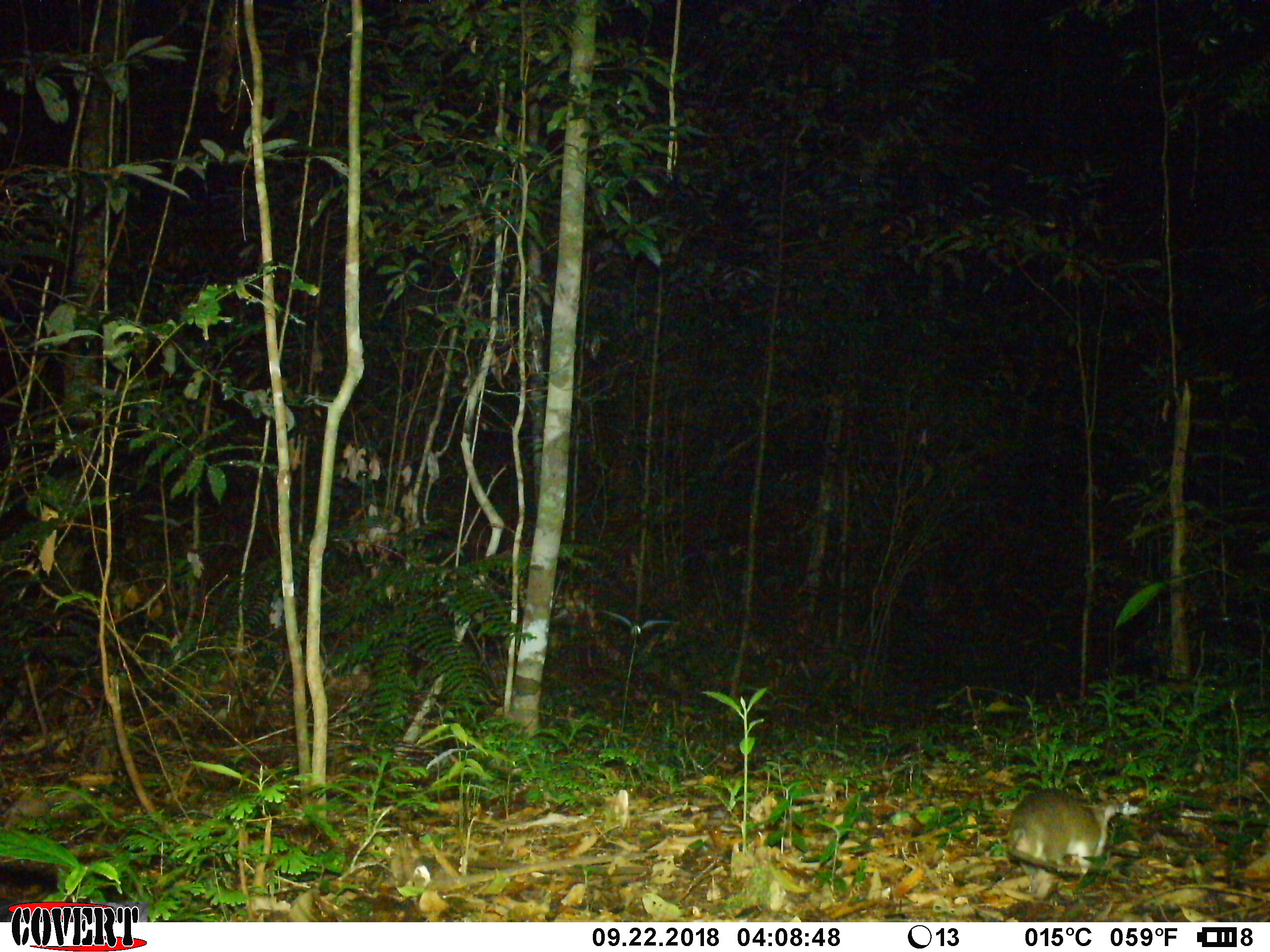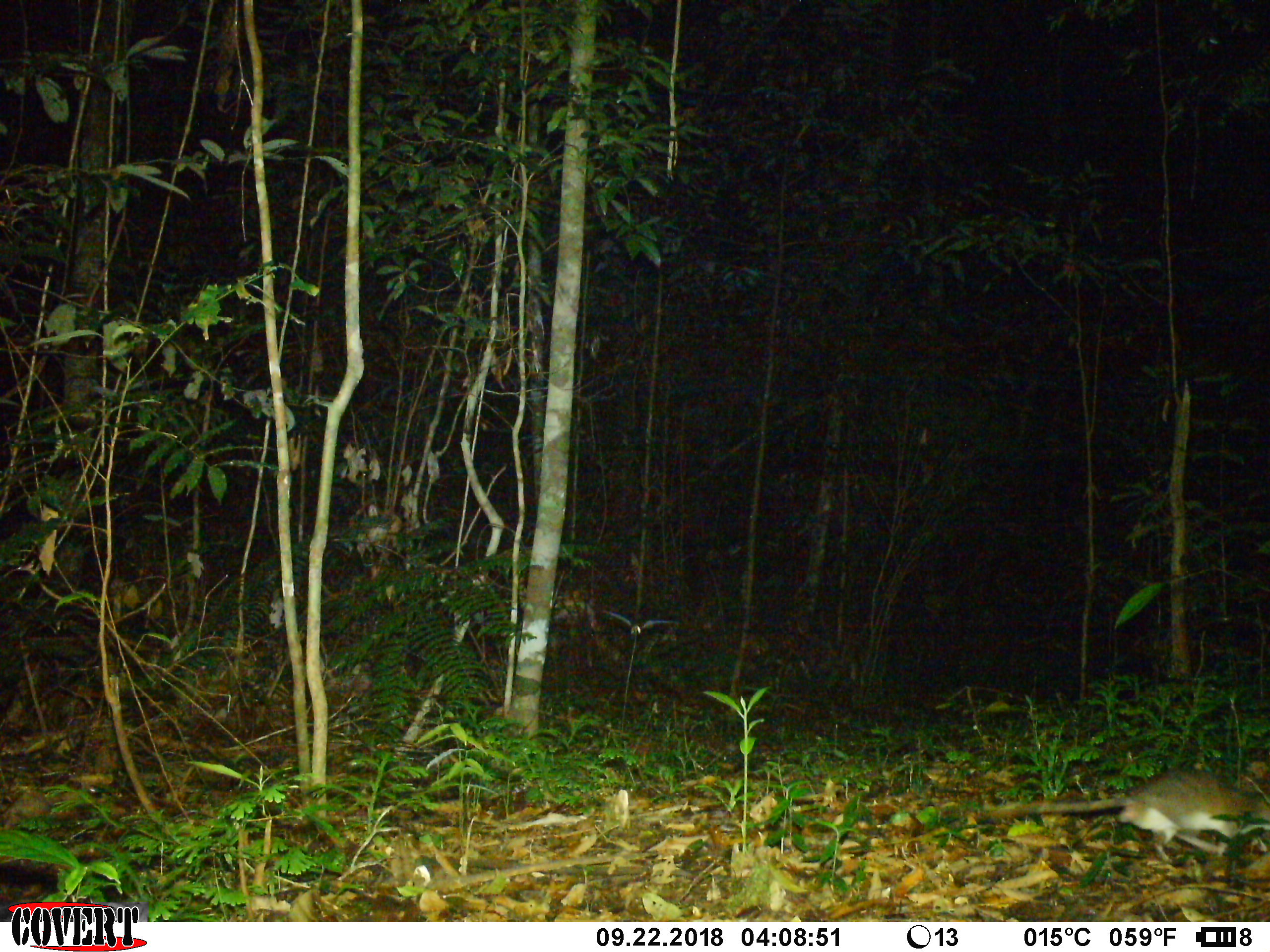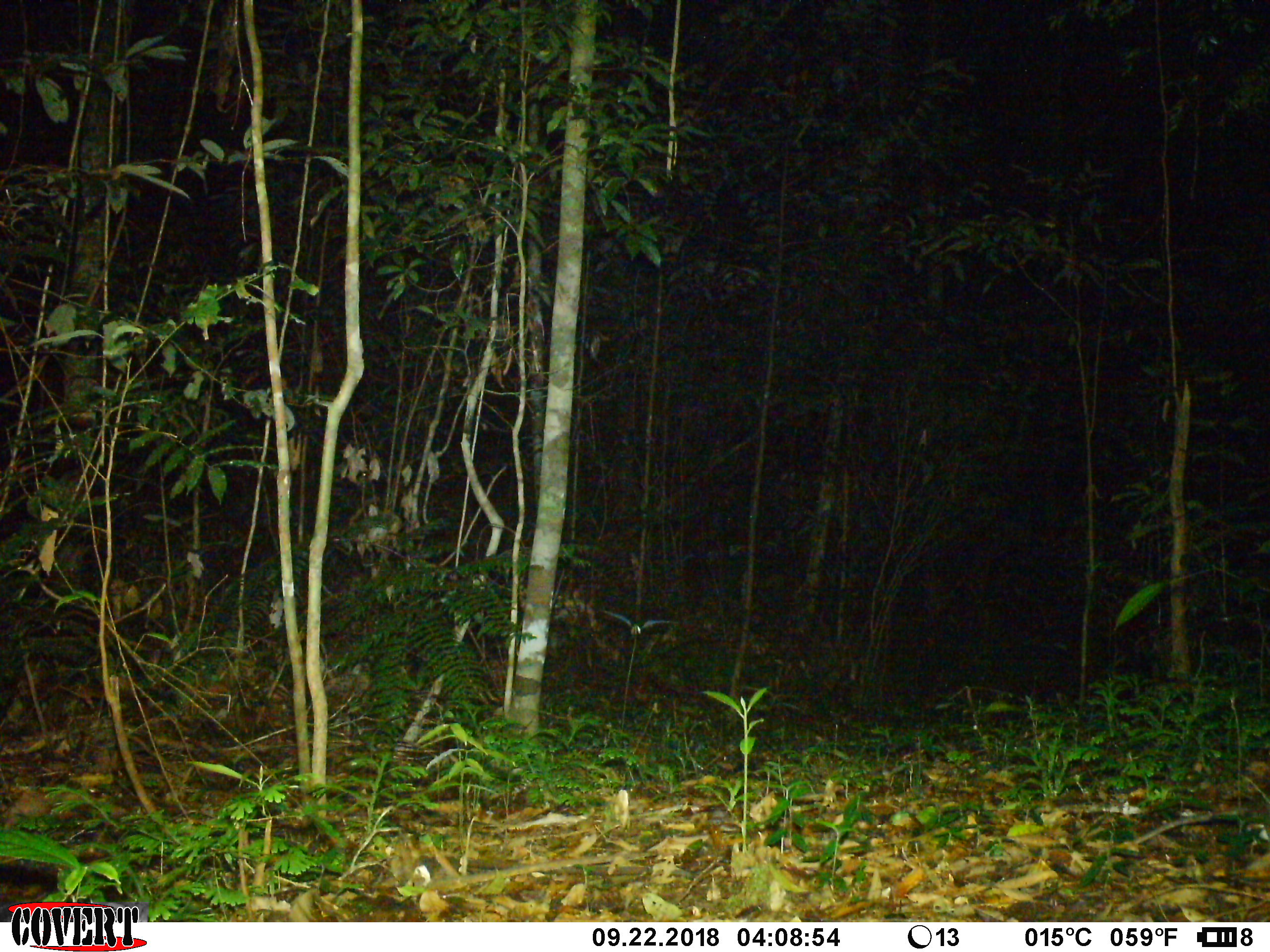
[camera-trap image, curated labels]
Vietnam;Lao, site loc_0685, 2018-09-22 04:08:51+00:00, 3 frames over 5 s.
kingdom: Animalia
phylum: Chordata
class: Mammalia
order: Rodentia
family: Muridae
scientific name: Muridae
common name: old-world mice and rats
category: unidentified murid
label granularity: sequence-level